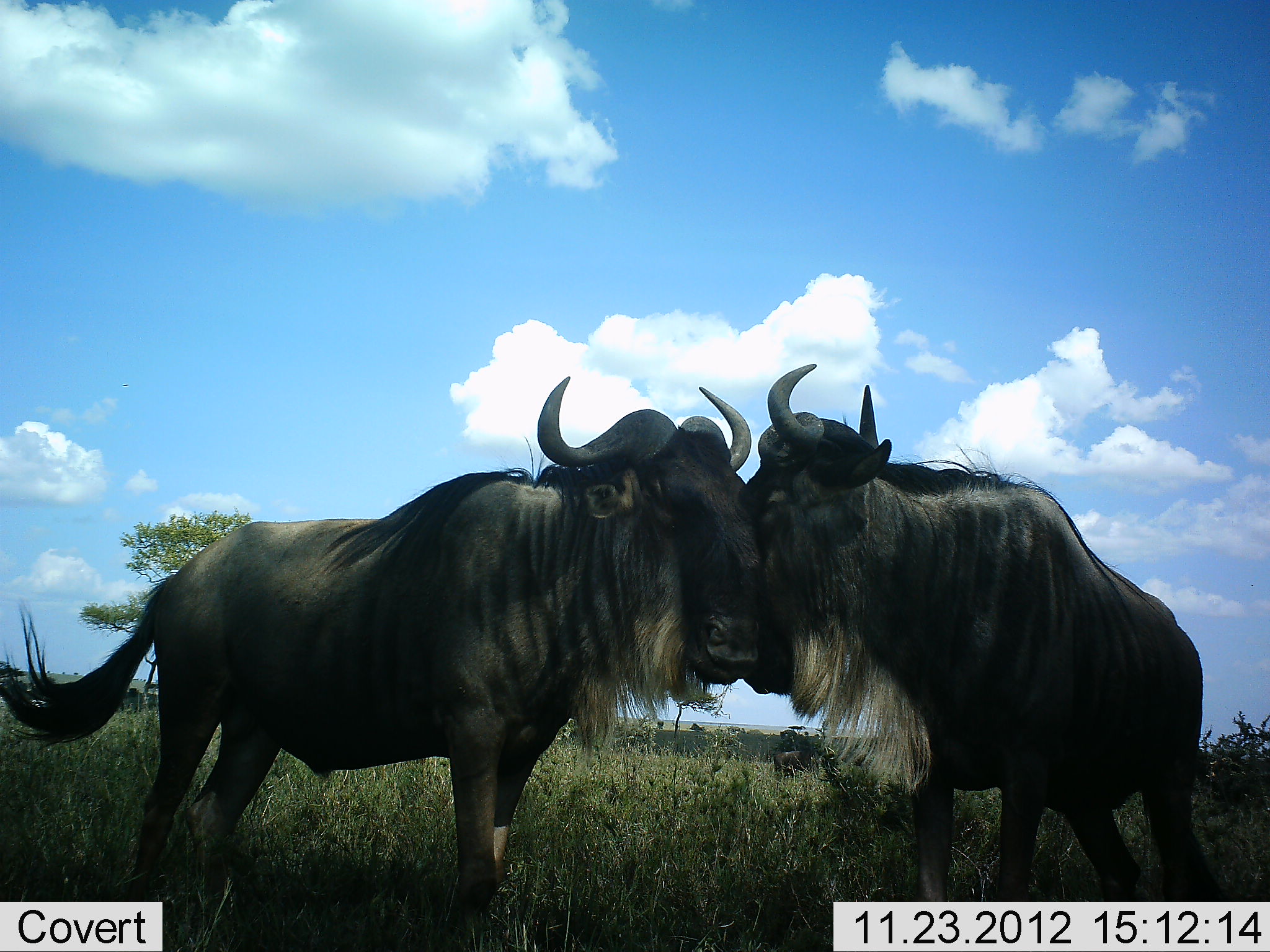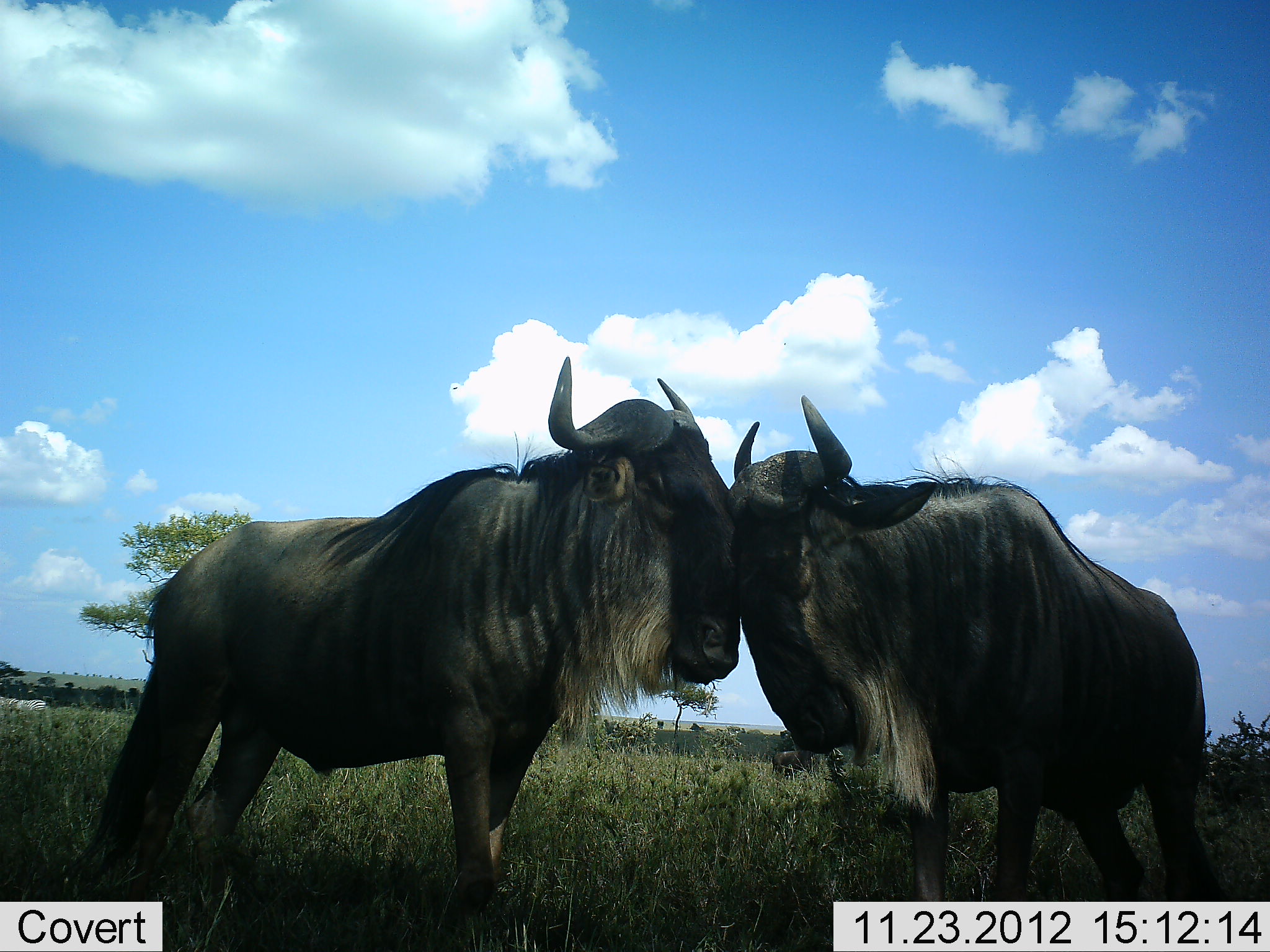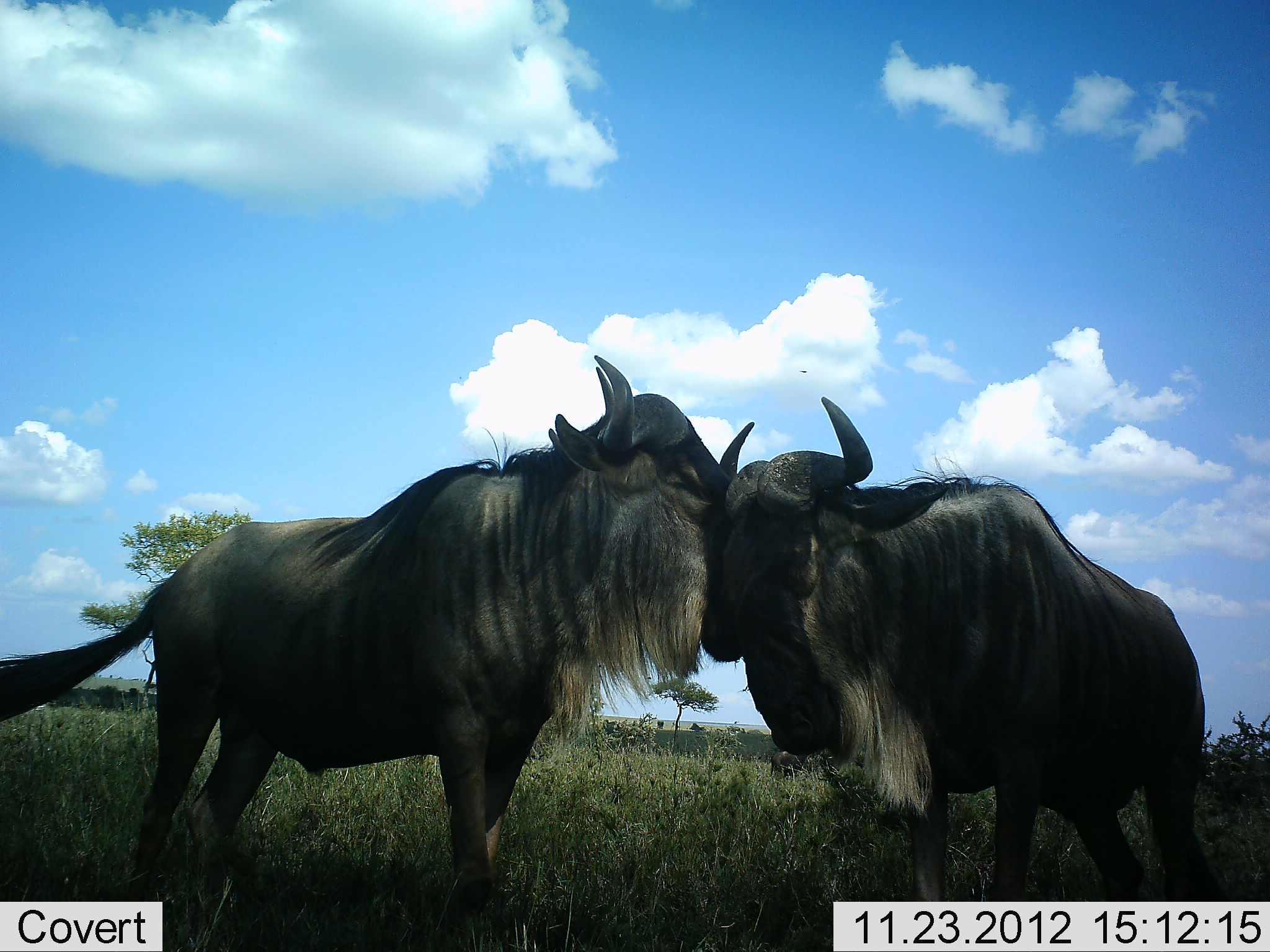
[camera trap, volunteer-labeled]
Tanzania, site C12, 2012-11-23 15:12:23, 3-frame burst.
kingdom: Animalia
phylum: Chordata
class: Mammalia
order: Artiodactyla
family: Bovidae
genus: Connochaetes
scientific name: Connochaetes taurinus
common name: blue wildebeest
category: wildebeest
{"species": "wildebeest (blue wildebeest) (Connochaetes taurinus)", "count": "2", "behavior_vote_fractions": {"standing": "50%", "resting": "0%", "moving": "0%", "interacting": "90%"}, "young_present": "0%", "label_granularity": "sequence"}